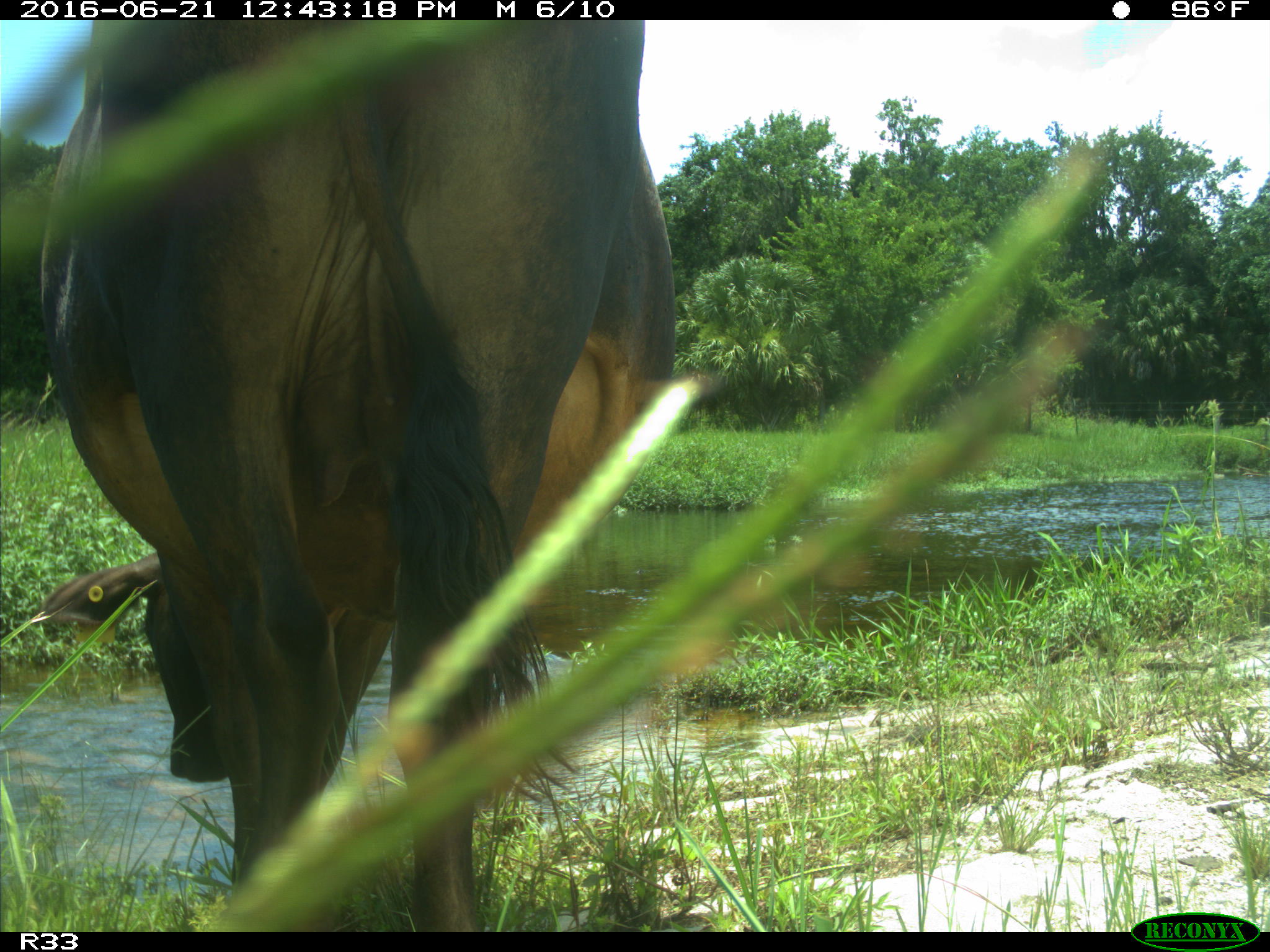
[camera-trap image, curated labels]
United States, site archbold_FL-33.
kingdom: Animalia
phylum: Chordata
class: Mammalia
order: Artiodactyla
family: Bovidae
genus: Bos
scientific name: Bos taurus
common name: domestic cow